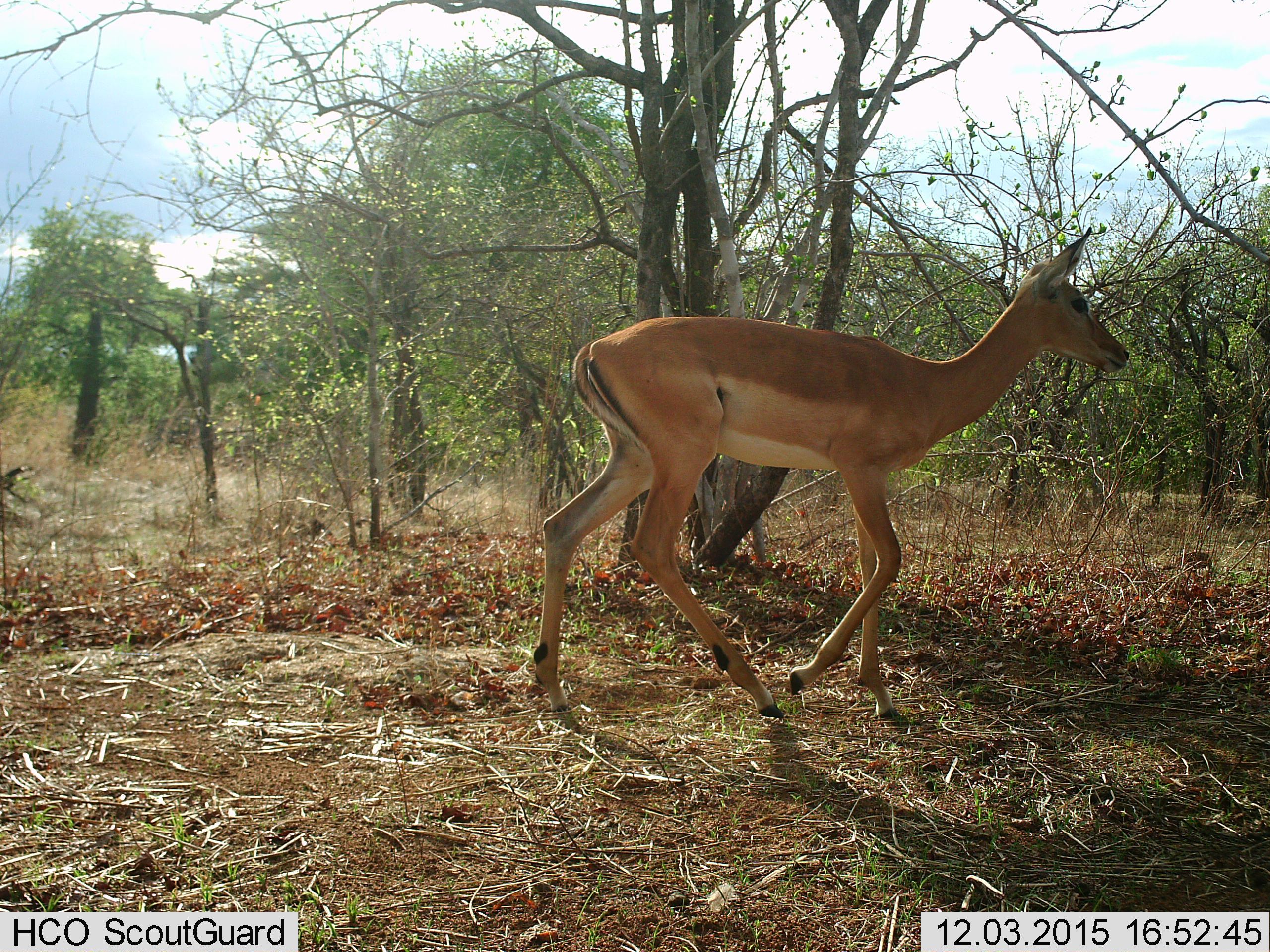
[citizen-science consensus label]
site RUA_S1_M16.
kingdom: Animalia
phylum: Chordata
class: Mammalia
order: Artiodactyla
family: Bovidae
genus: Aepyceros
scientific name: Aepyceros melampus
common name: impala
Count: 1.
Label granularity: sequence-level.